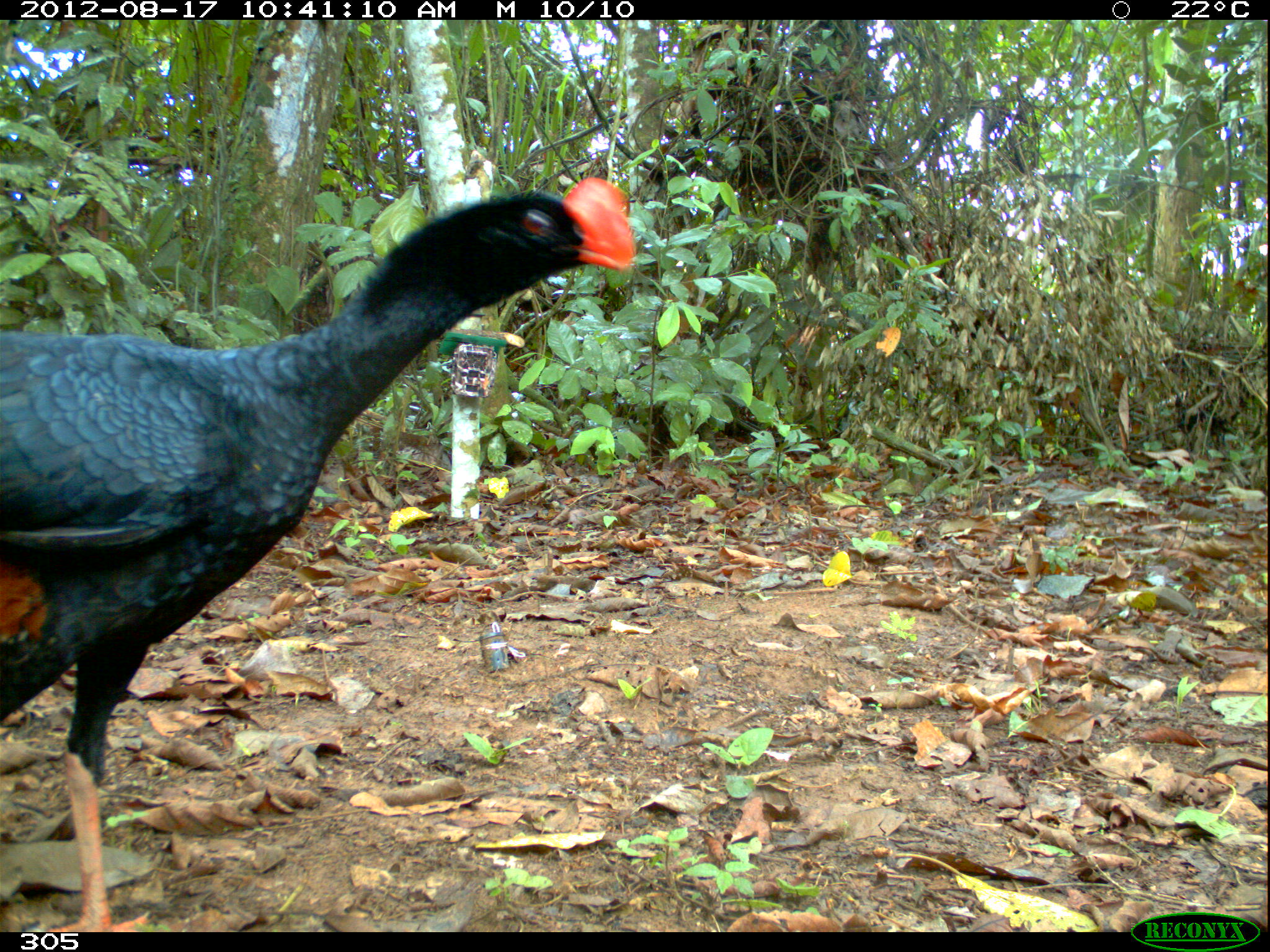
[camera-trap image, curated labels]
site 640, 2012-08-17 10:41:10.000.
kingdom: Animalia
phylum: Chordata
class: Aves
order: Galliformes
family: Cracidae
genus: Mitu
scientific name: Mitu tuberosum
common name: razor-billed curassow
Mitu tuberosum (razor-billed curassow).